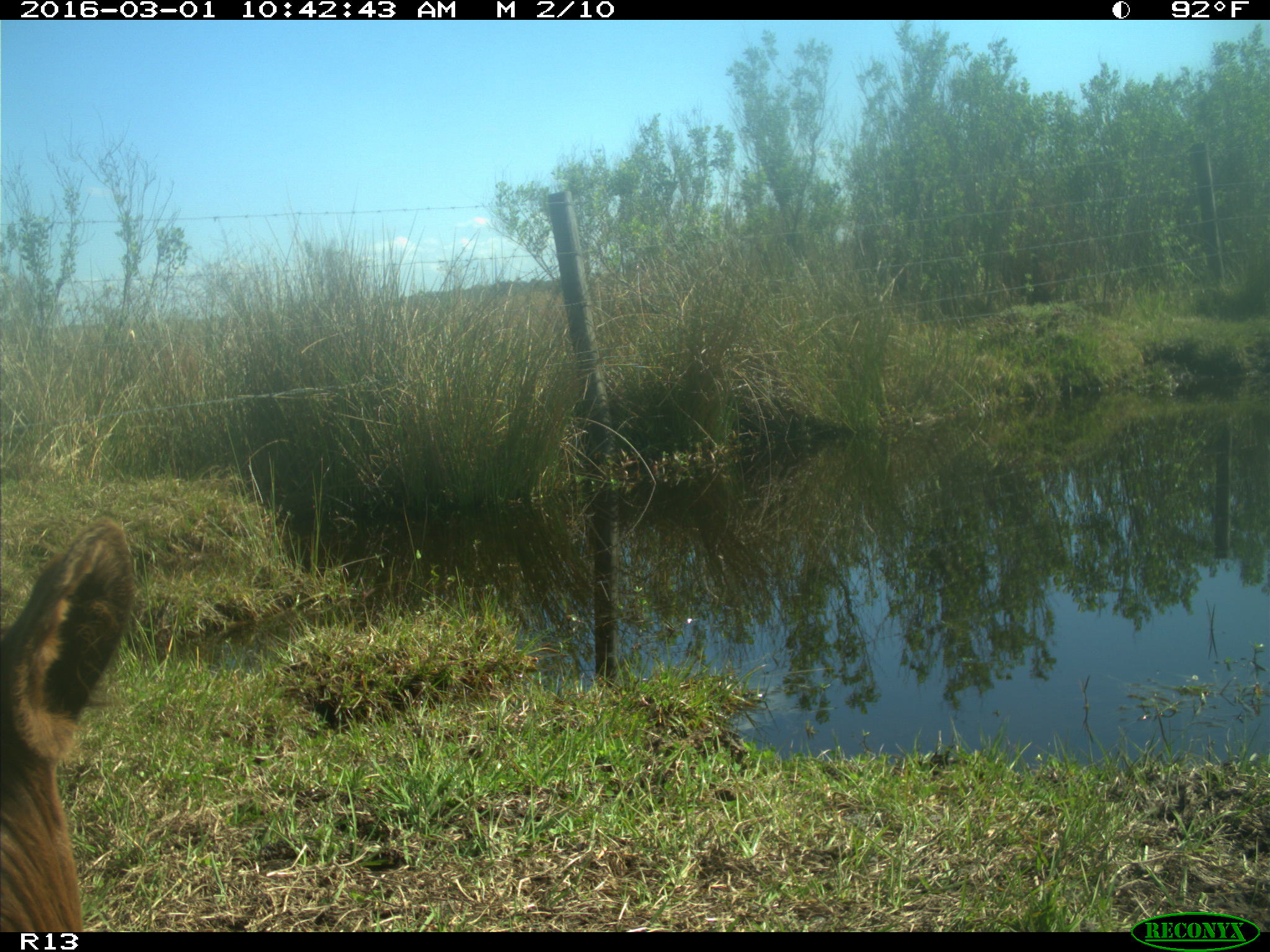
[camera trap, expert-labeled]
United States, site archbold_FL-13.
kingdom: Animalia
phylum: Chordata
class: Mammalia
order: Artiodactyla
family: Bovidae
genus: Bos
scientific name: Bos taurus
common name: domestic cow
Bos taurus (domestic cow).